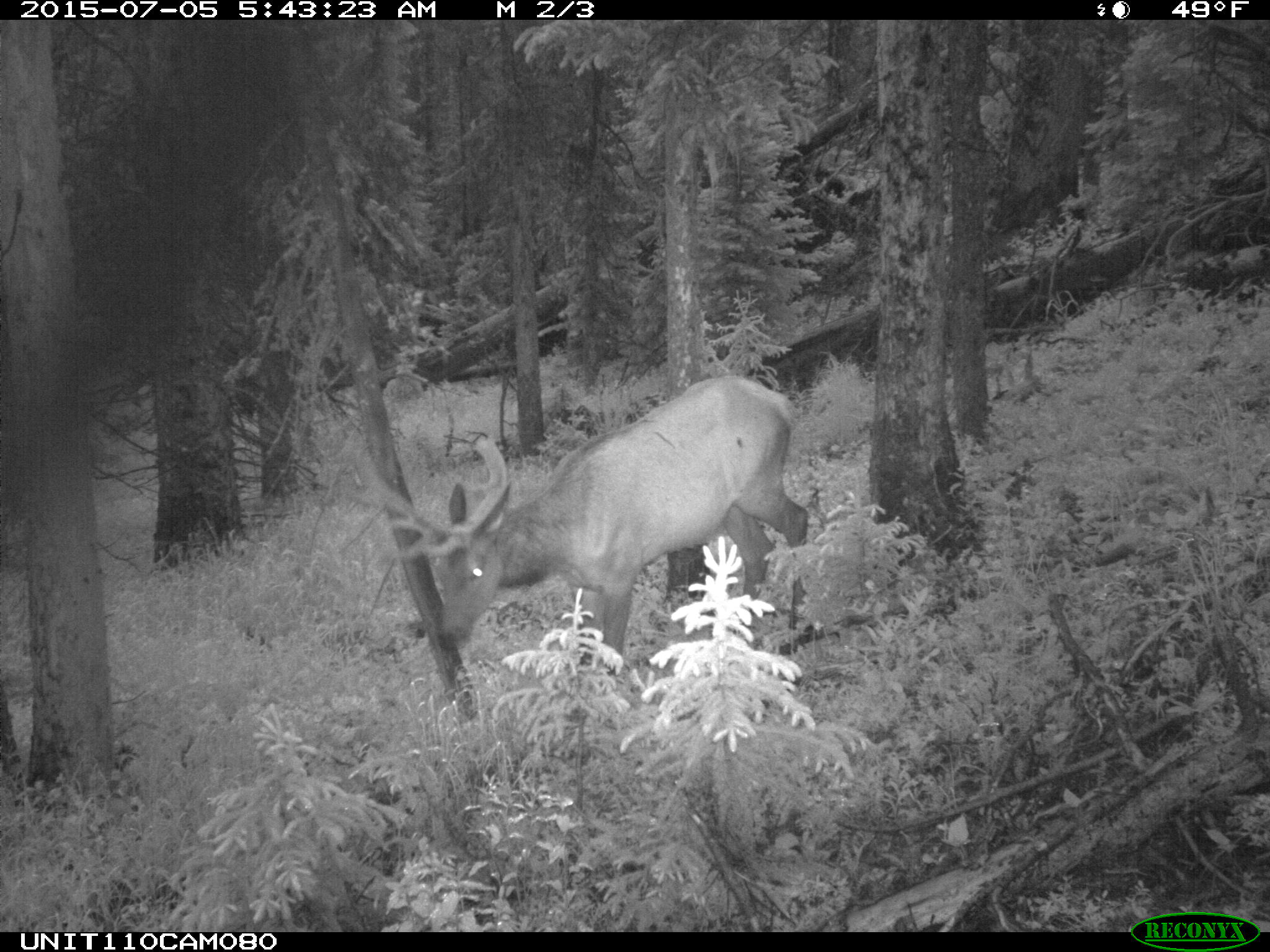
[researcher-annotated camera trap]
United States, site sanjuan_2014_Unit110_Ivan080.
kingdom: Animalia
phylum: Chordata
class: Mammalia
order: Artiodactyla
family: Cervidae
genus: Cervus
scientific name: Cervus elaphus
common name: red deer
Cervus elaphus (red deer).